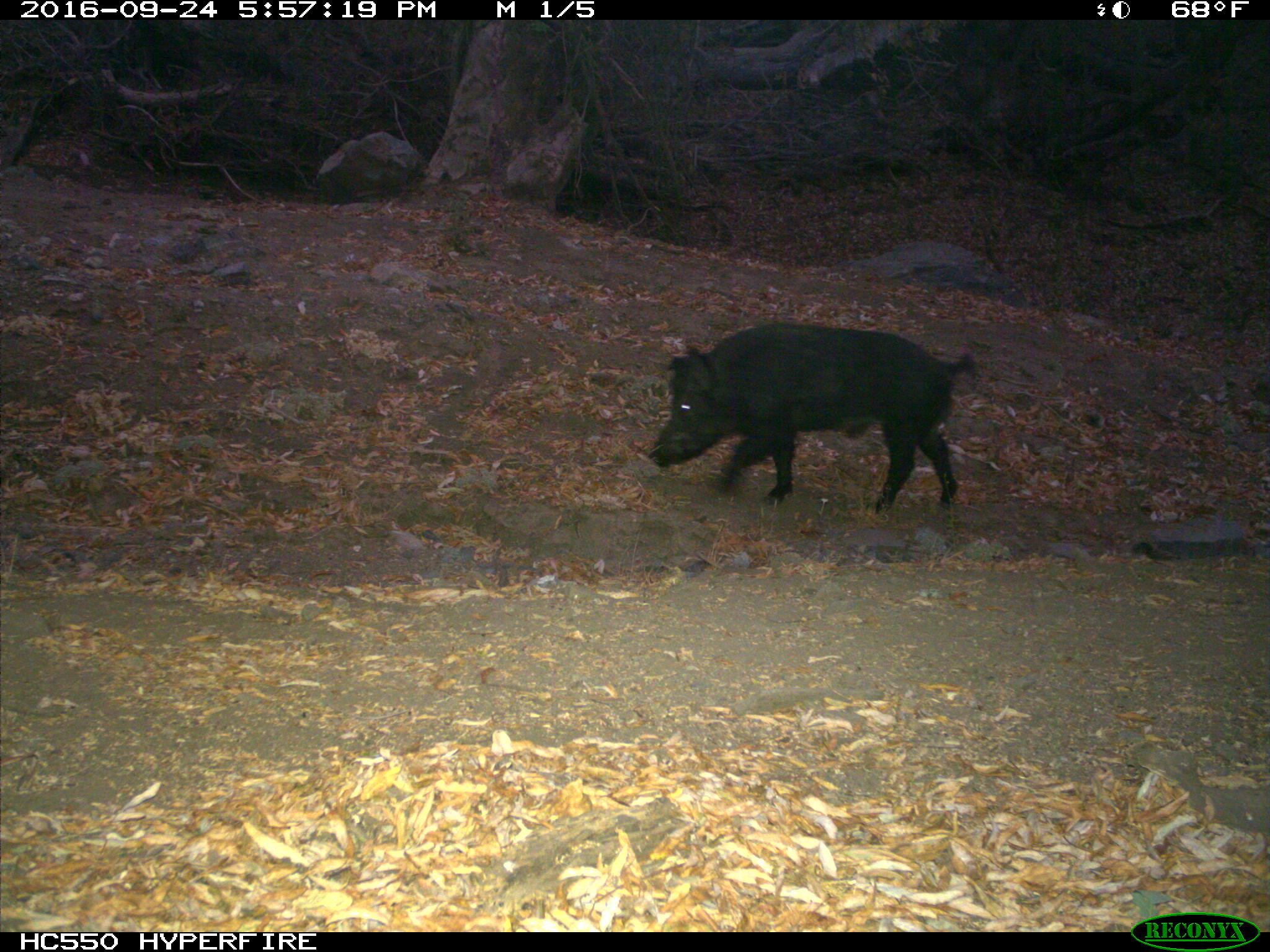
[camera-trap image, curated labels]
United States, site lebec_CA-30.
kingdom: Animalia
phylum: Chordata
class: Mammalia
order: Artiodactyla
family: Suidae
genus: Sus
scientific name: Sus scrofa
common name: wild boar